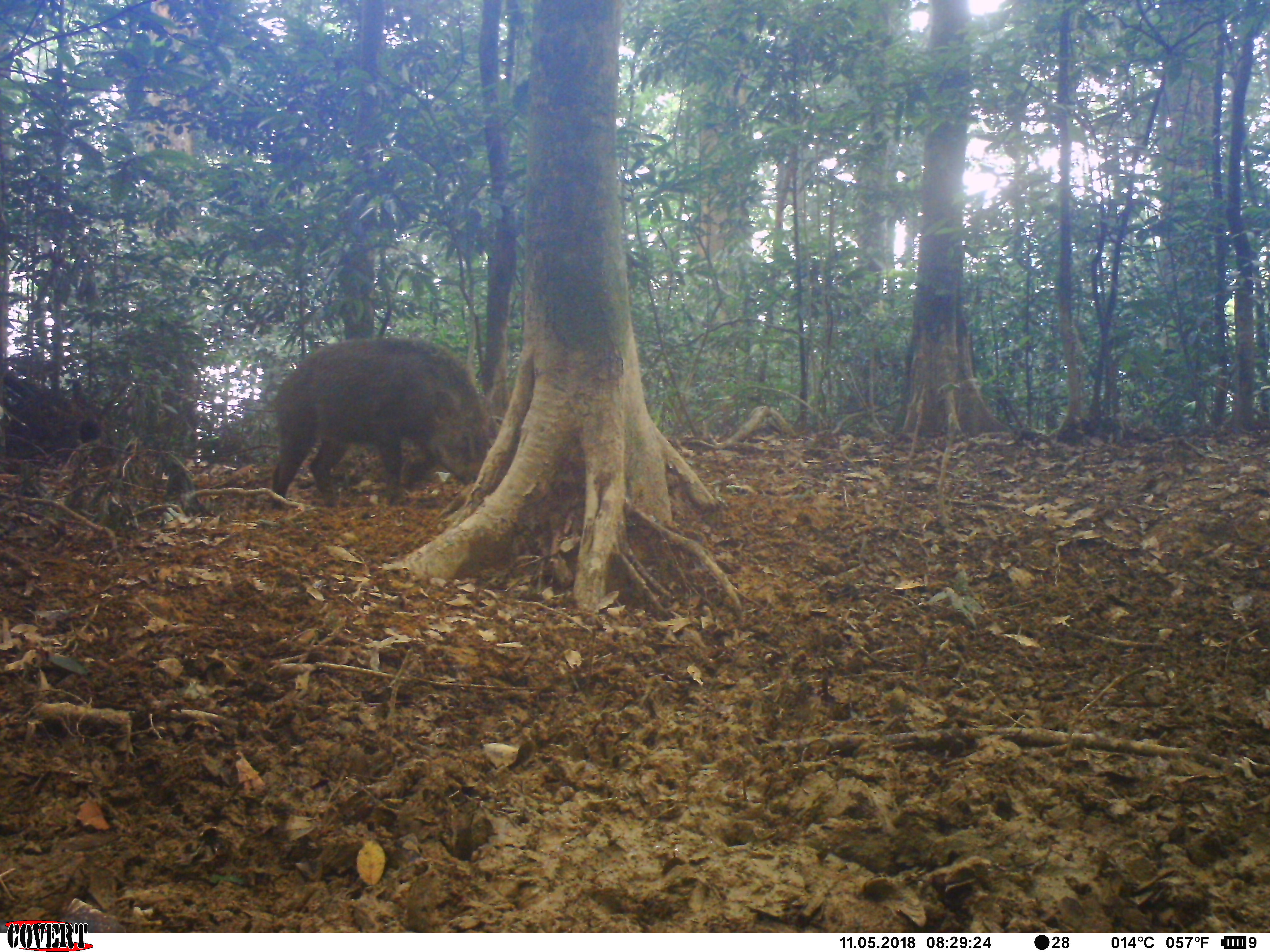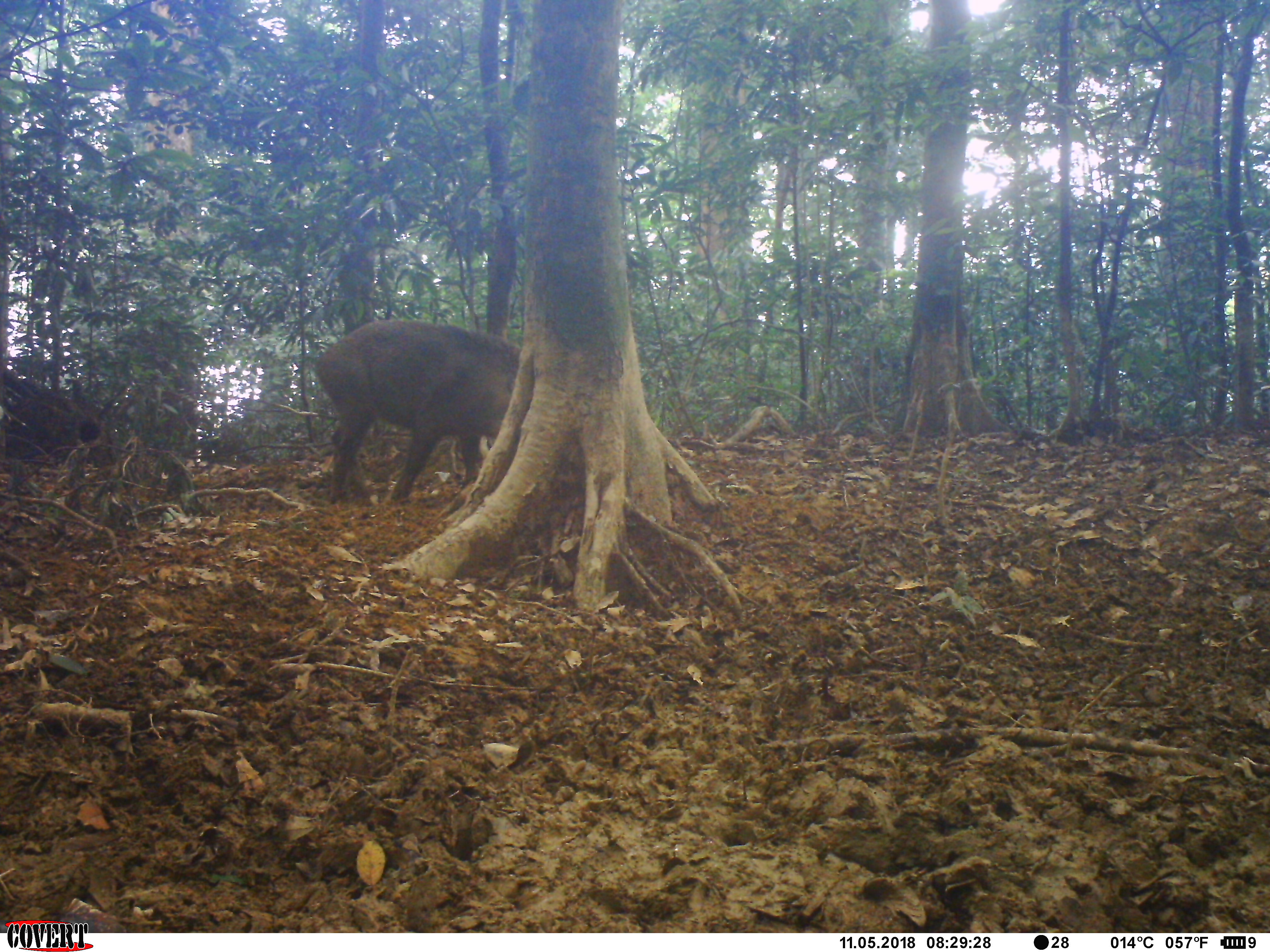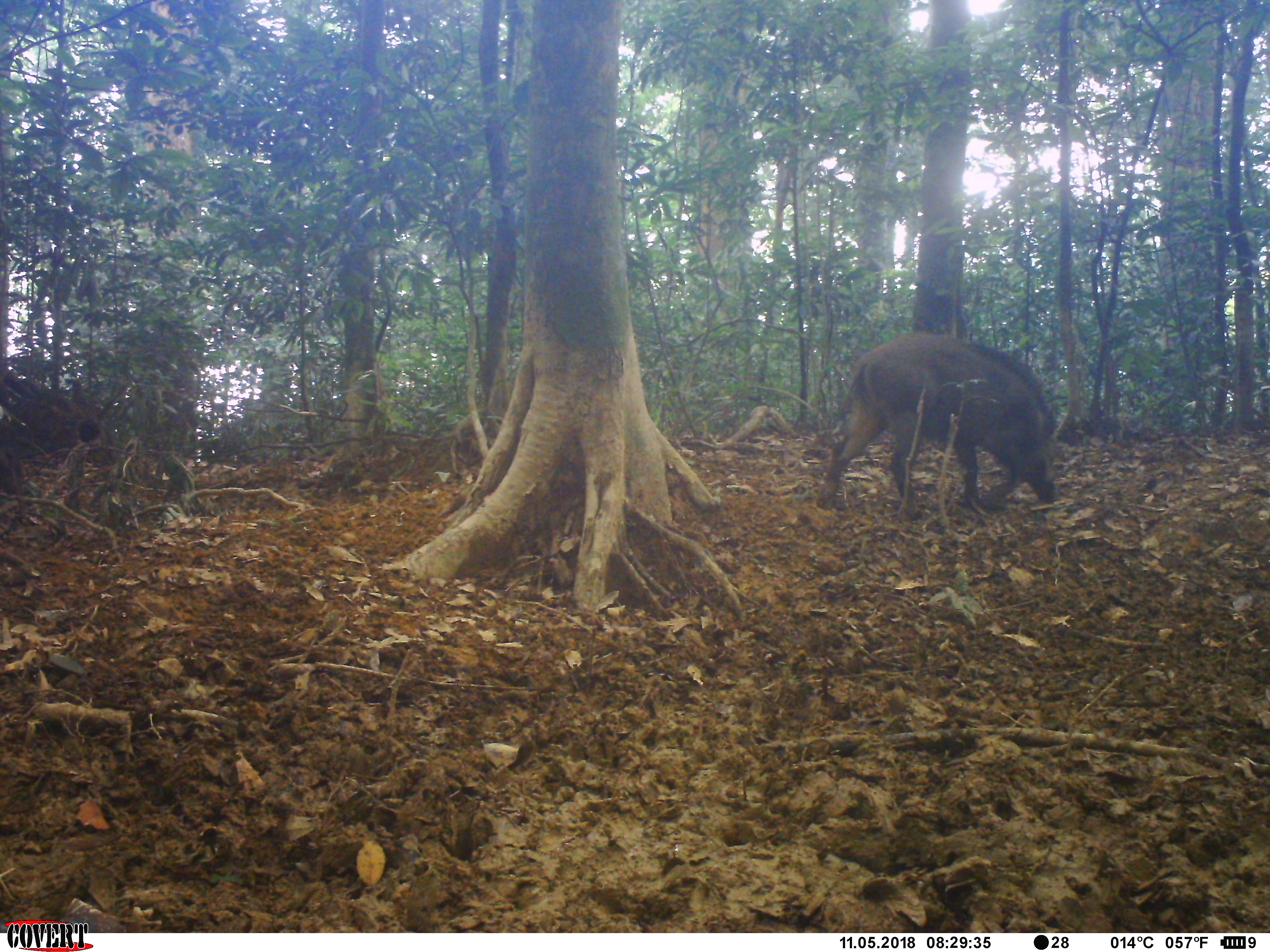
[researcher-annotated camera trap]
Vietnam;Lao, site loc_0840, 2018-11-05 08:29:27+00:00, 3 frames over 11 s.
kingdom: Animalia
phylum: Chordata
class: Mammalia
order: Artiodactyla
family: Suidae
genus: Sus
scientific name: Sus scrofa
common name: eurasian wild pig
Eurasian wild pig (Sus scrofa). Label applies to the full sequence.